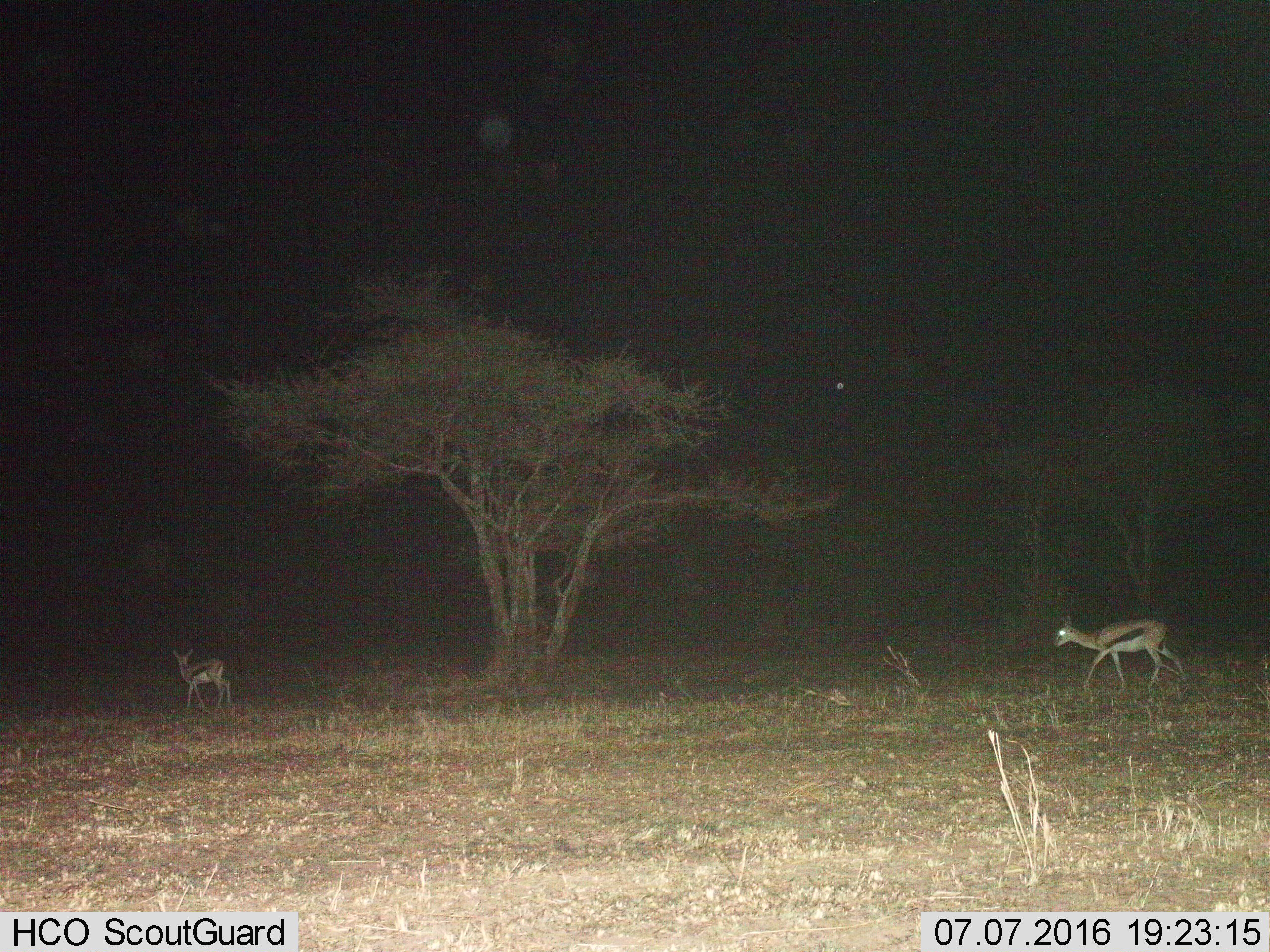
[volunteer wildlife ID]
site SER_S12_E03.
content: unidentified animal